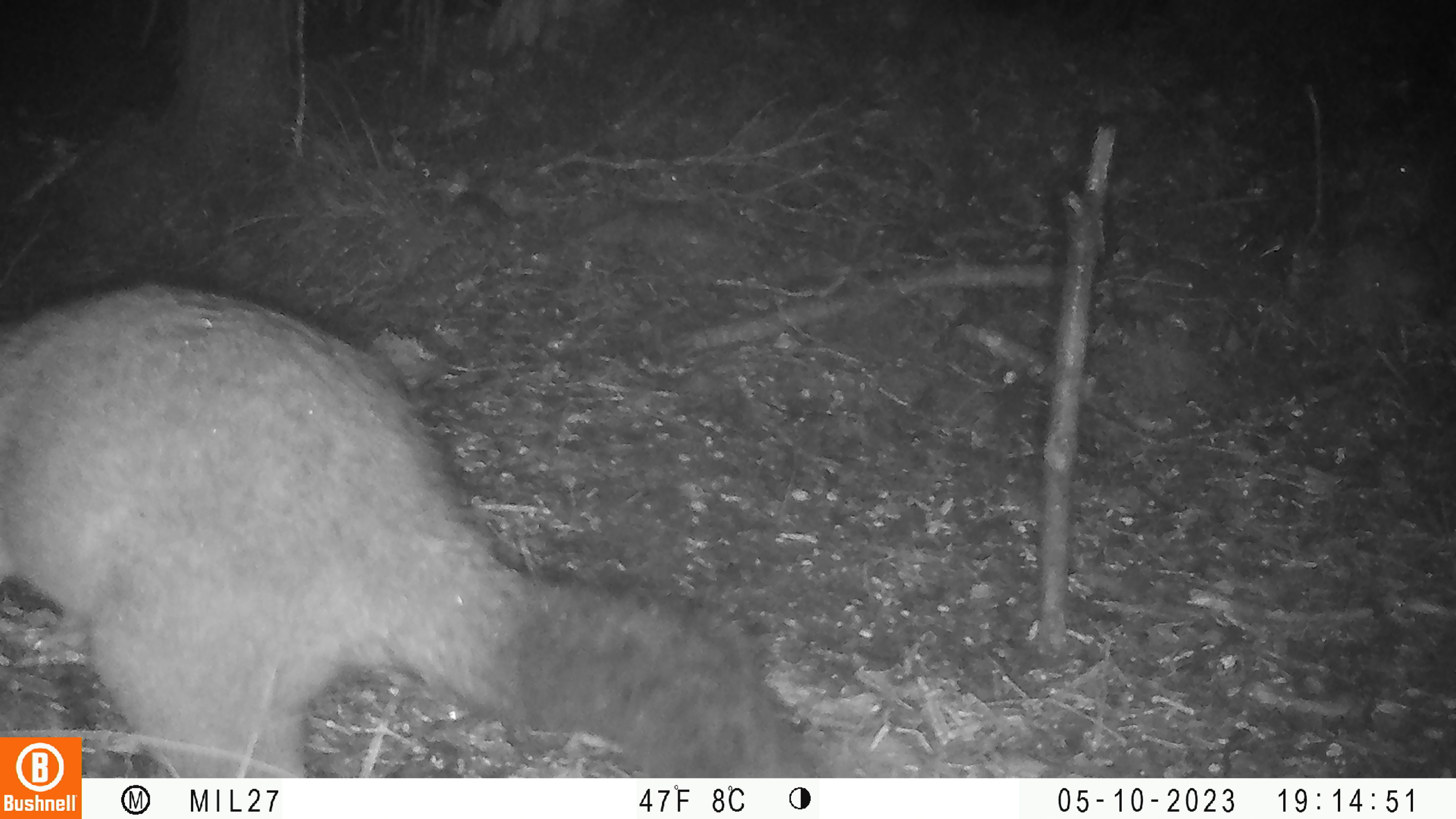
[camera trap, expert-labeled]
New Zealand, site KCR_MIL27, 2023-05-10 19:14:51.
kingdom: Animalia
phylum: Chordata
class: Mammalia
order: Diprotodontia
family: Phalangeridae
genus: Trichosurus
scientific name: Trichosurus vulpecula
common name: common brushtail possum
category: possum